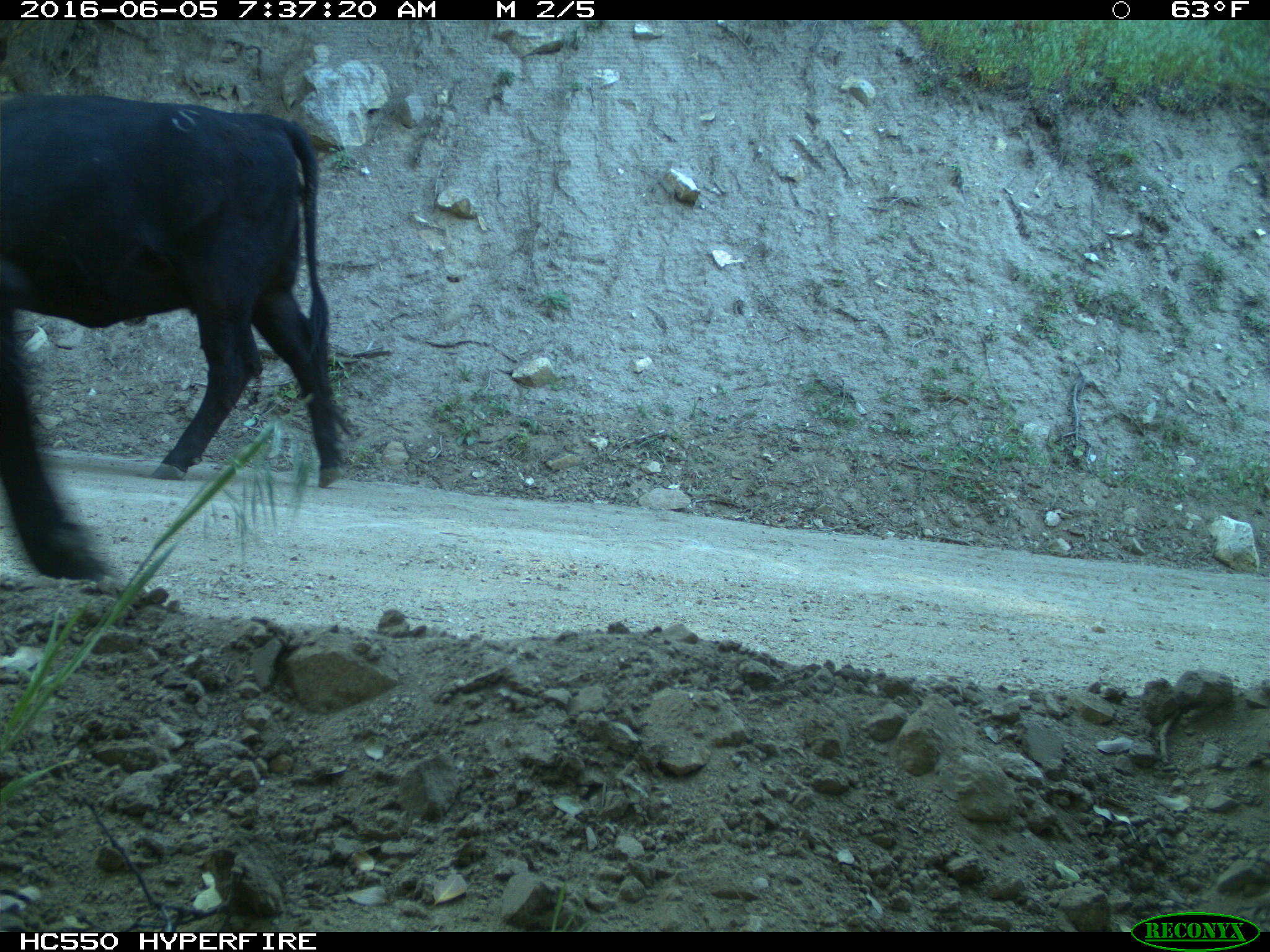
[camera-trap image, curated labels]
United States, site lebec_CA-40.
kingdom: Animalia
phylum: Chordata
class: Mammalia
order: Artiodactyla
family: Bovidae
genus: Bos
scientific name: Bos taurus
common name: domestic cow